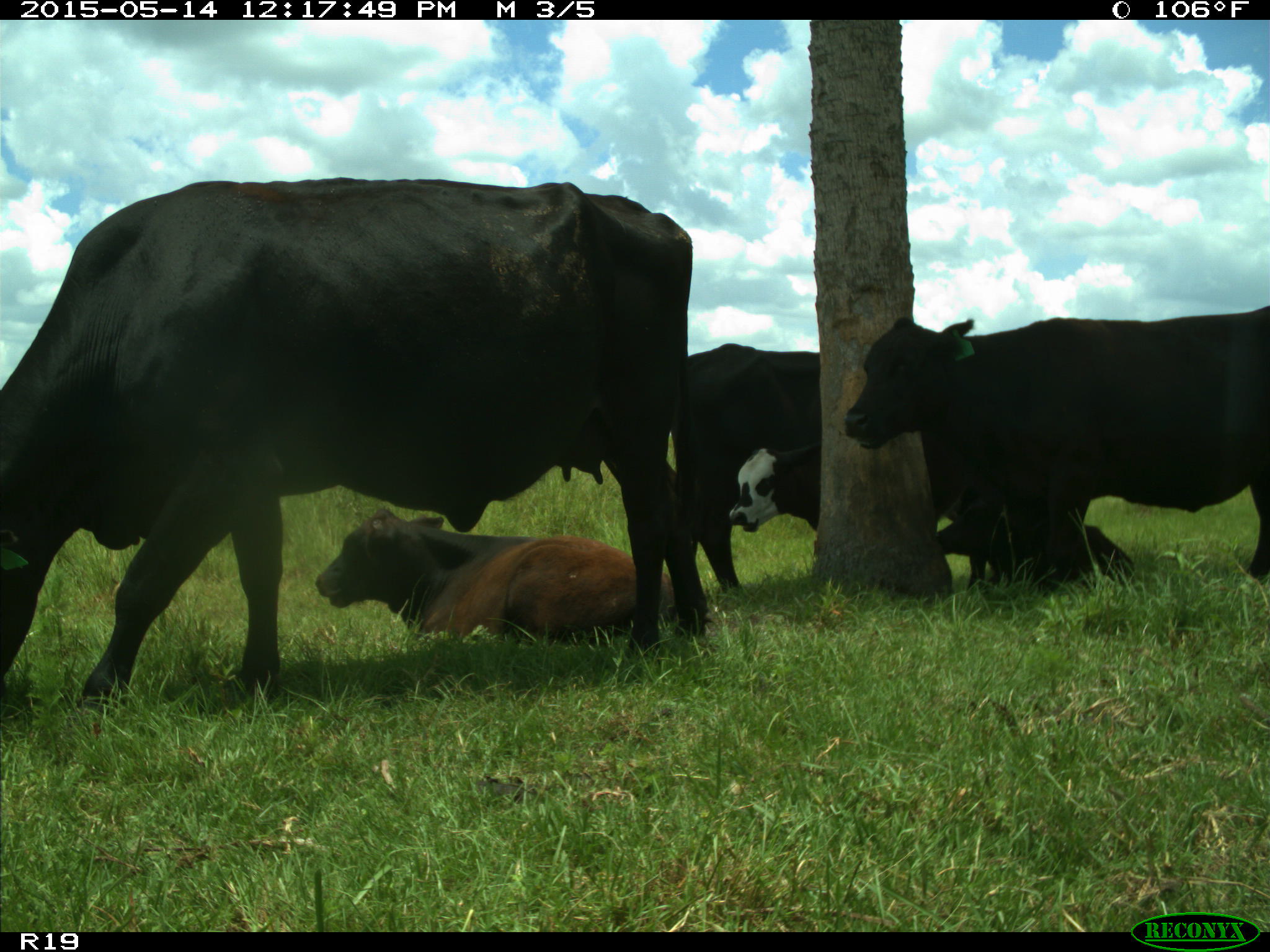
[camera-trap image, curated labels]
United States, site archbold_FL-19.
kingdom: Animalia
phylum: Chordata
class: Mammalia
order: Artiodactyla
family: Bovidae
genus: Bos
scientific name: Bos taurus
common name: domestic cow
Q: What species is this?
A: Bos taurus (domestic cow).